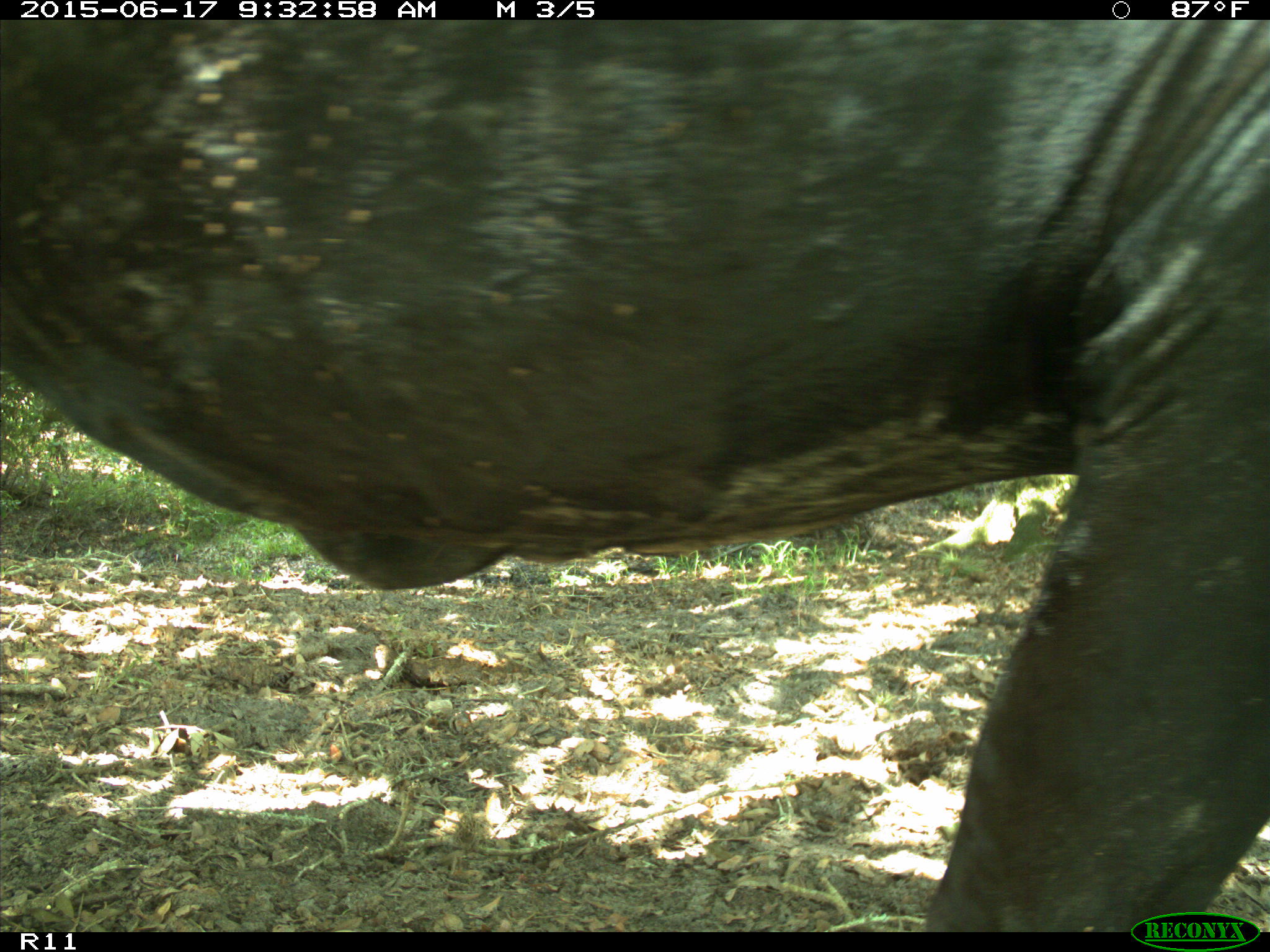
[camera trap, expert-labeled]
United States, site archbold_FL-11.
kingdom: Animalia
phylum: Chordata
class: Mammalia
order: Artiodactyla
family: Bovidae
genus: Bos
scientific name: Bos taurus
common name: domestic cow